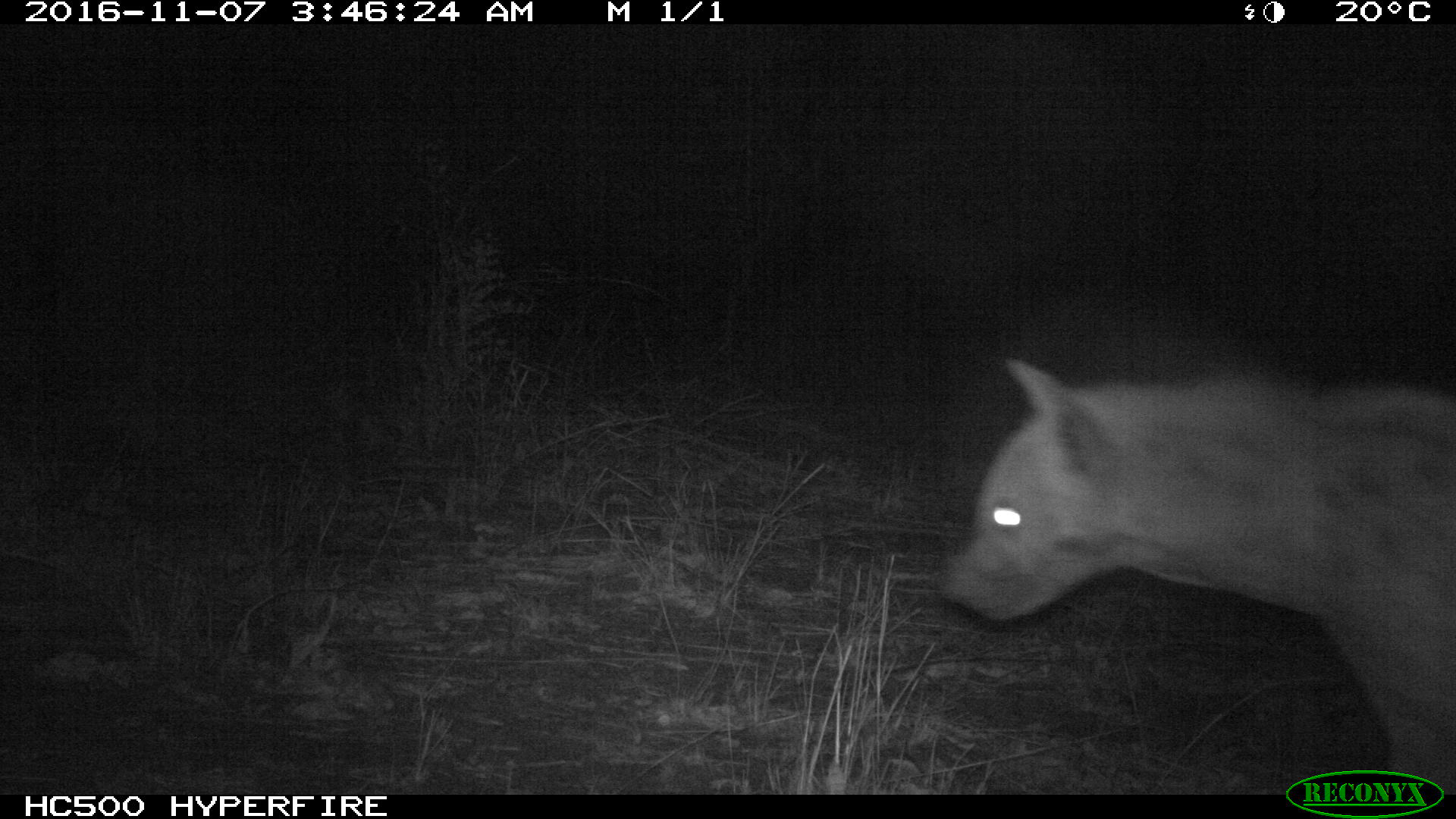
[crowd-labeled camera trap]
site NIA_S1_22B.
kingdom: Animalia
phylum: Chordata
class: Mammalia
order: Carnivora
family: Hyaenidae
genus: Crocuta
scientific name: Crocuta crocuta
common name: spotted hyena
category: hyenaspotted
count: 1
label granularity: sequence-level